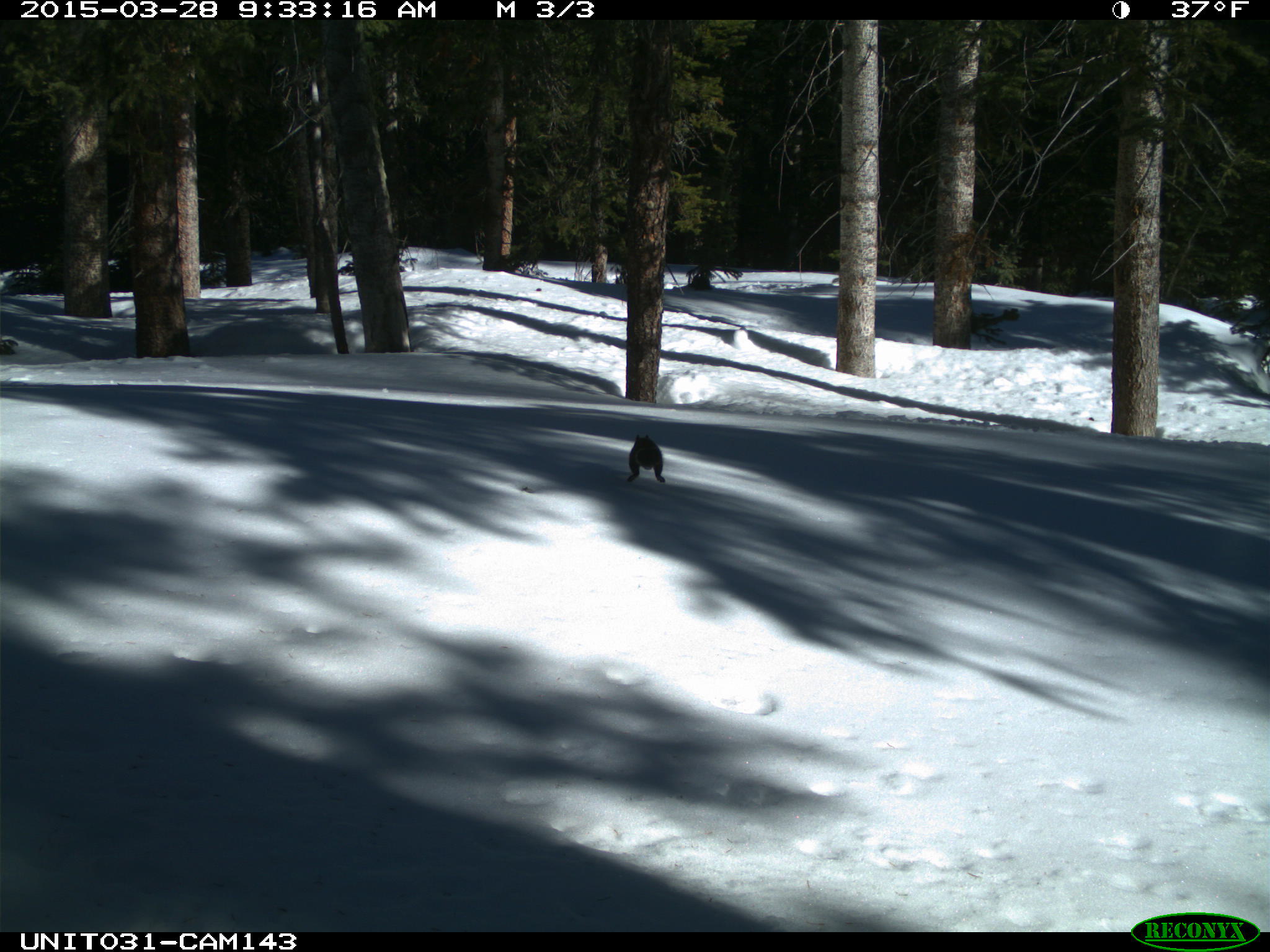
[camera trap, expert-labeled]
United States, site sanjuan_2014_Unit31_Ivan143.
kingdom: Animalia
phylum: Chordata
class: Mammalia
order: Rodentia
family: Sciuridae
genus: Tamiasciurus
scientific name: Tamiasciurus hudsonicus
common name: american red squirrel